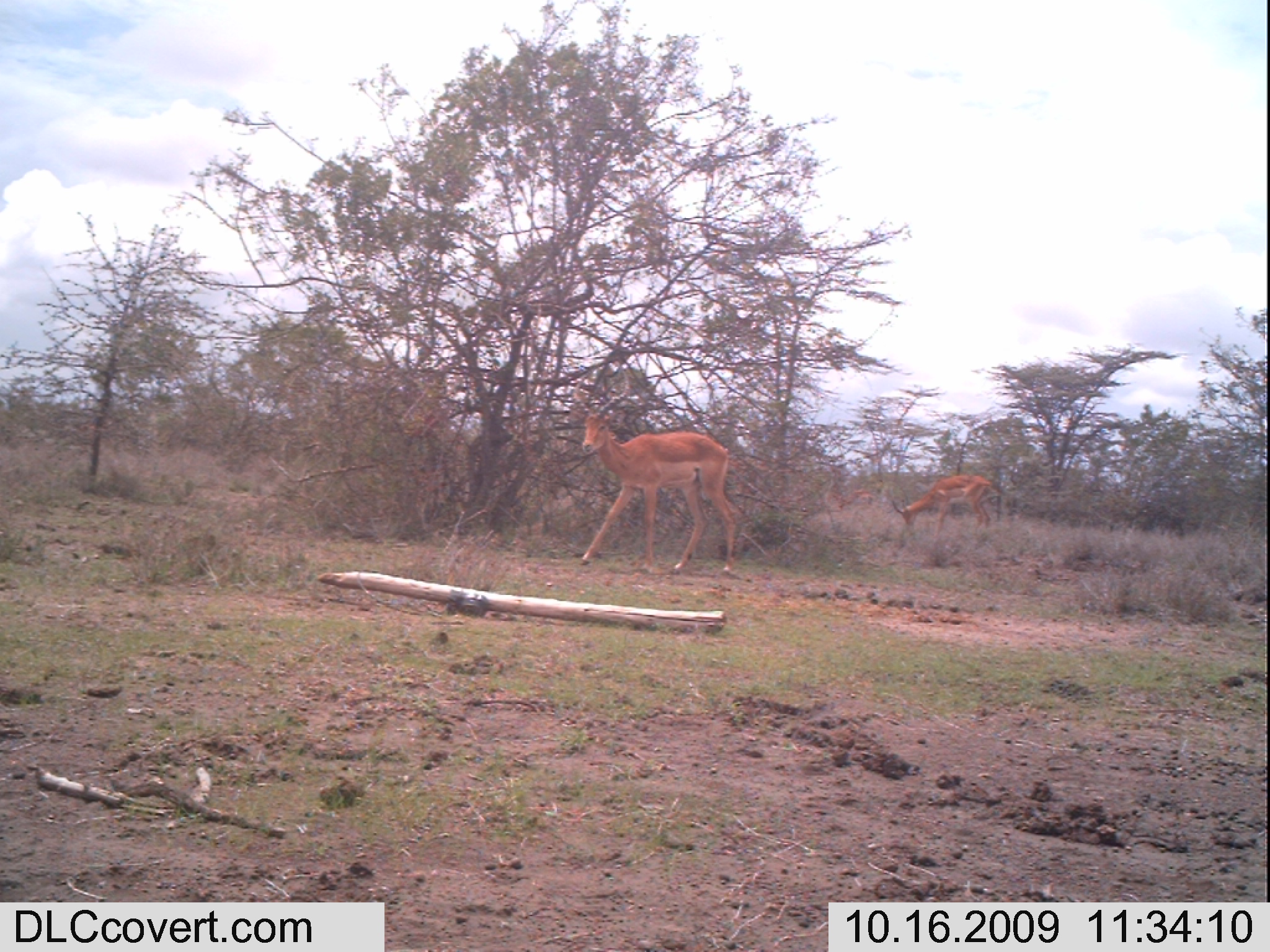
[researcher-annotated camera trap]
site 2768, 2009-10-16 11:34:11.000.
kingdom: Animalia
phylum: Chordata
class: Mammalia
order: Artiodactyla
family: Bovidae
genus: Aepyceros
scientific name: Aepyceros melampus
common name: impala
Aepyceros melampus (impala), count 3.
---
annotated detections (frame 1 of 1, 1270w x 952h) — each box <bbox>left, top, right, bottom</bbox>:
aepyceros melampus: <bbox>576, 370, 743, 573</bbox>; <bbox>886, 473, 1002, 537</bbox>; <bbox>832, 485, 881, 517</bbox>